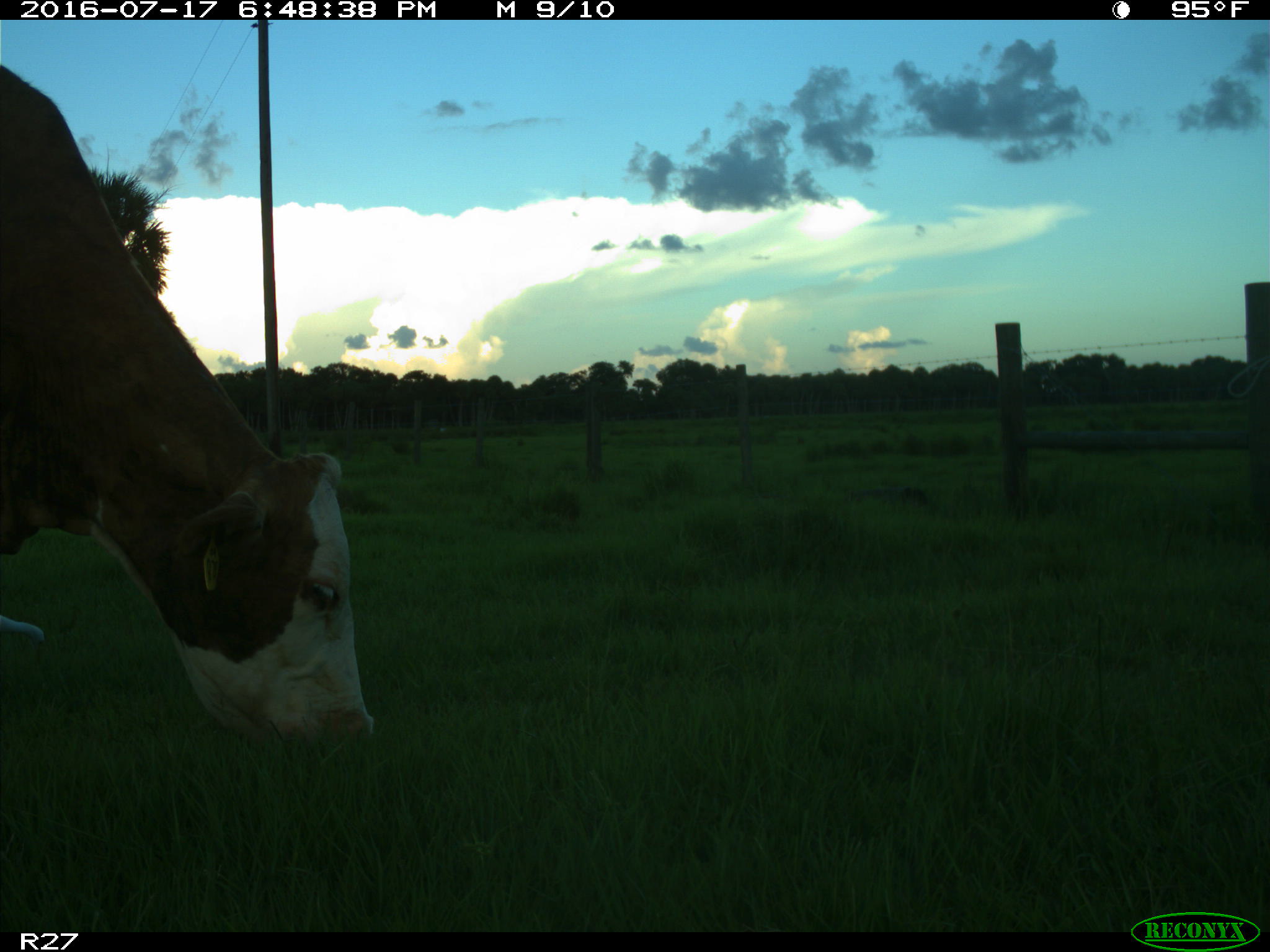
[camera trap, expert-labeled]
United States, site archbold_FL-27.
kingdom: Animalia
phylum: Chordata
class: Mammalia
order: Artiodactyla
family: Bovidae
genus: Bos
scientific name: Bos taurus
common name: domestic cow